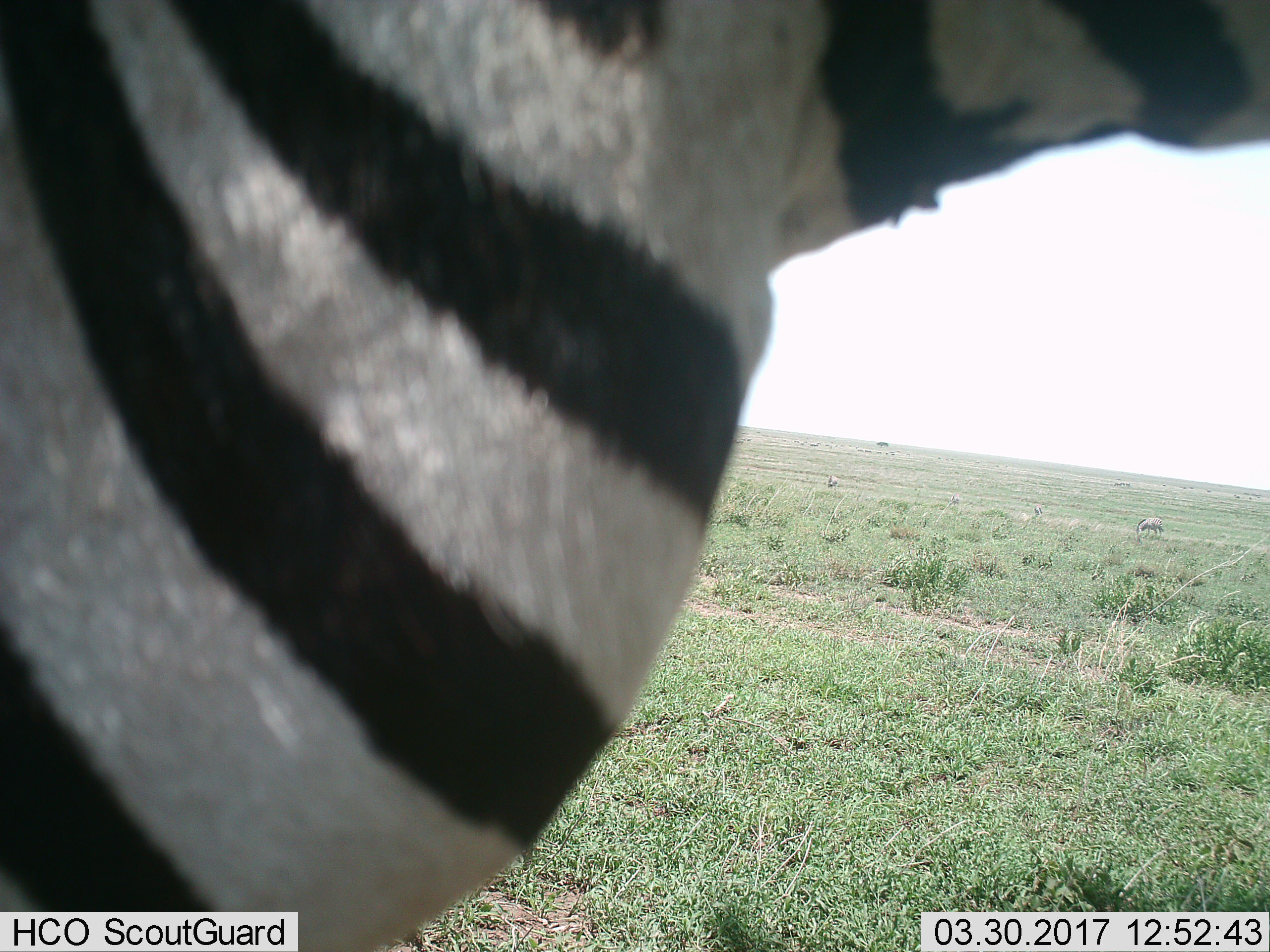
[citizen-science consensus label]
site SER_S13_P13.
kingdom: Animalia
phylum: Chordata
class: Mammalia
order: Perissodactyla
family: Equidae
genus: Equus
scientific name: Equus quagga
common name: plains zebra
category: zebraplains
Zebraplains (plains zebra) (Equus quagga), count 1. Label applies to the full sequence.